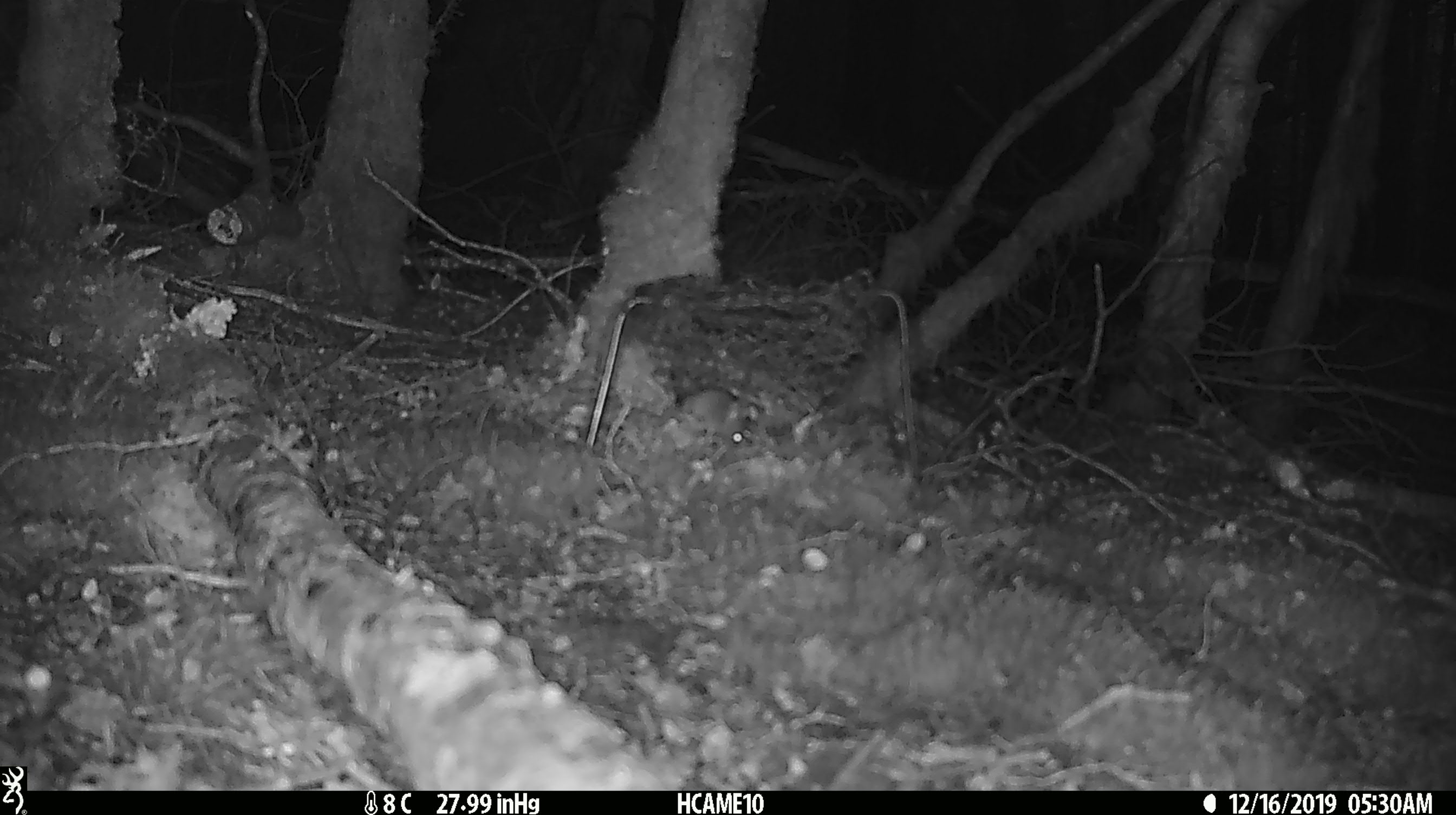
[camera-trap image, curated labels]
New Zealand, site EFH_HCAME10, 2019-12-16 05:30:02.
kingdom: Animalia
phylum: Chordata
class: Mammalia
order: Rodentia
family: Muridae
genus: Mus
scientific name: Mus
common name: mouse